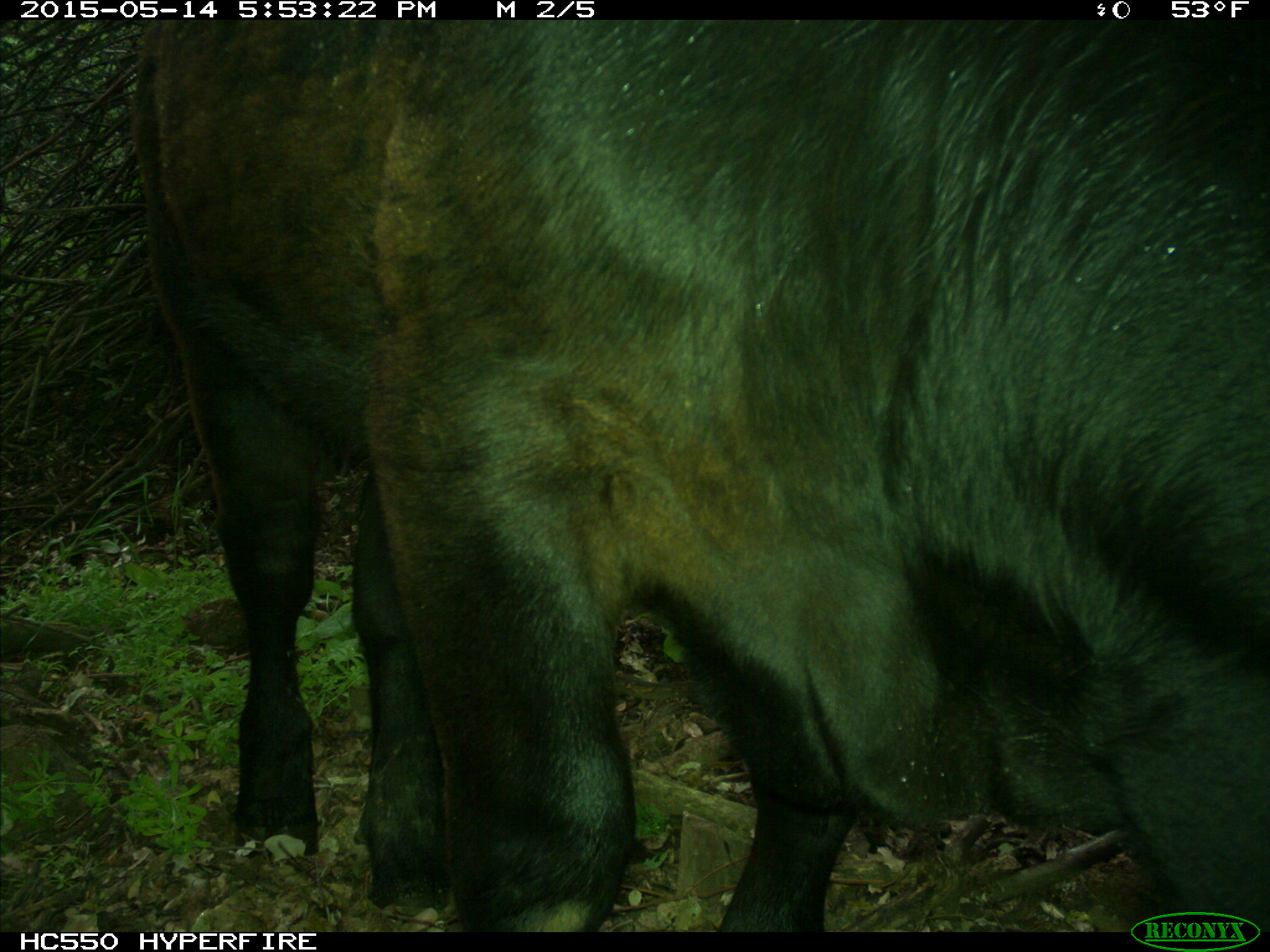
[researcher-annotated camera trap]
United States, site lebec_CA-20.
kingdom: Animalia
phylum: Chordata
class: Mammalia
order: Artiodactyla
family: Bovidae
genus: Bos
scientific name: Bos taurus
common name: domestic cow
Bos taurus (domestic cow).